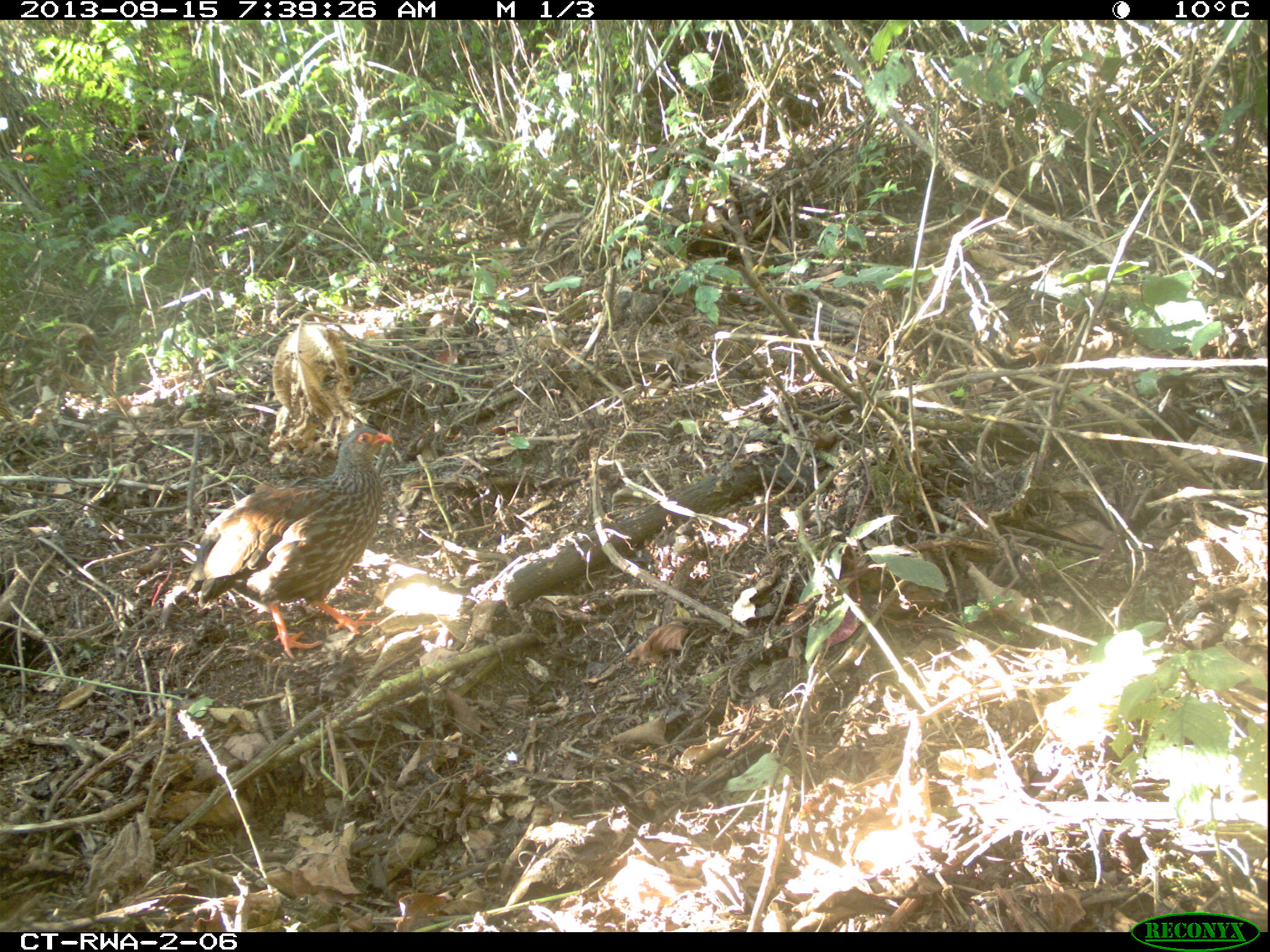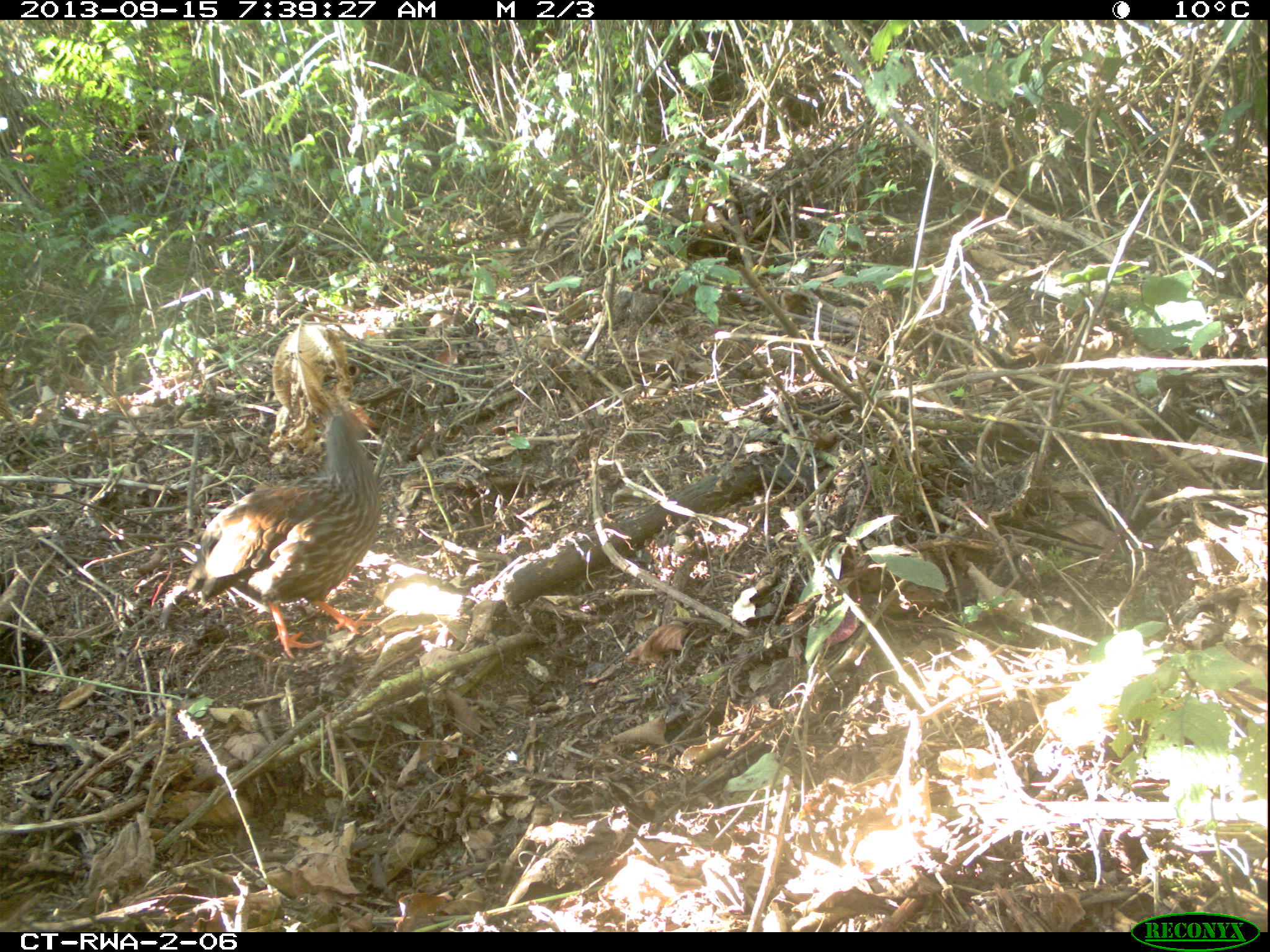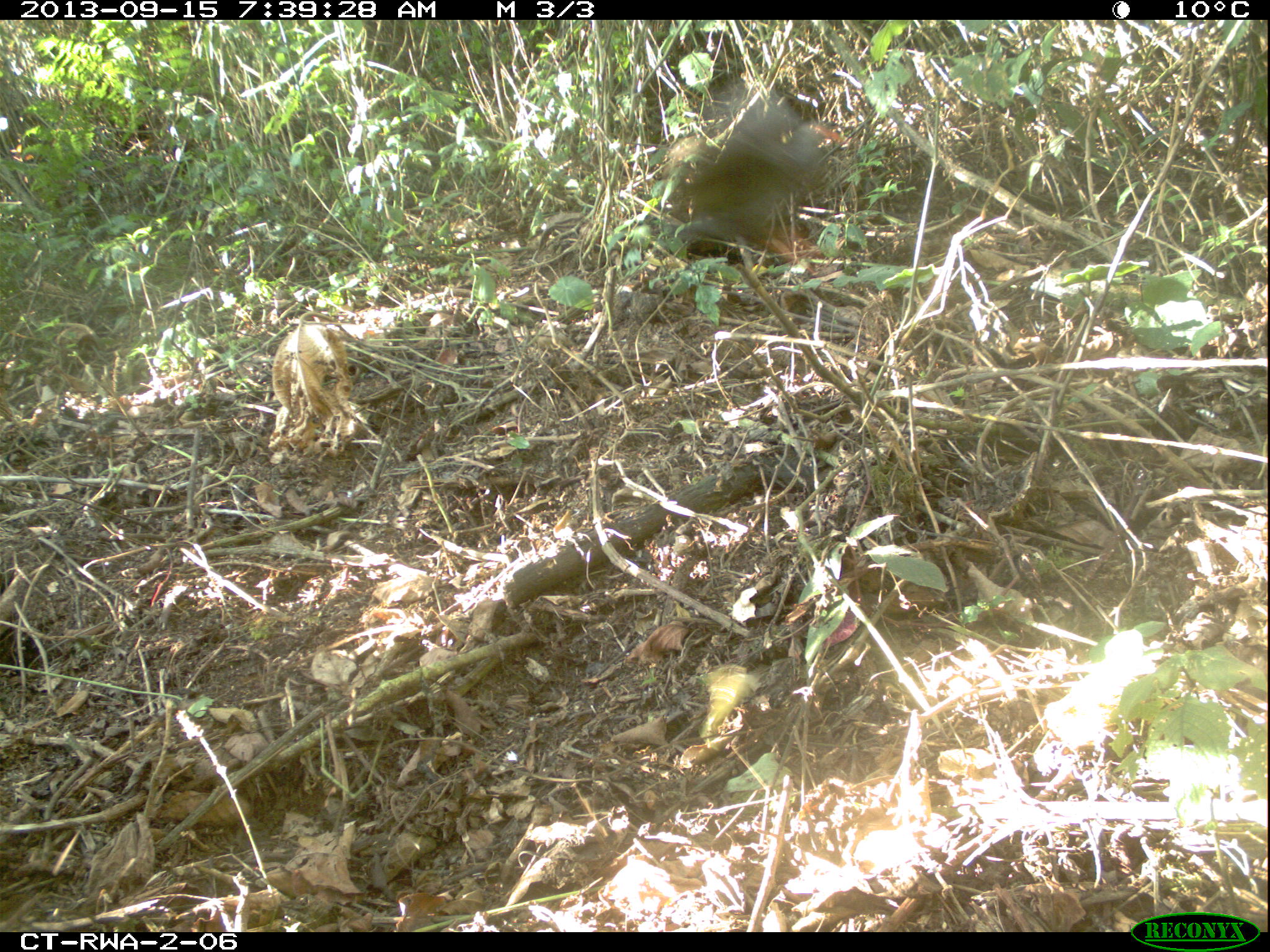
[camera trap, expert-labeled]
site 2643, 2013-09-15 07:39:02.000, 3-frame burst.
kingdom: Animalia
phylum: Chordata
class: Aves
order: Galliformes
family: Phasianidae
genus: Pternistis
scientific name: Pternistis nobilis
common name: handsome francolin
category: francolinus nobilis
Francolinus nobilis (handsome francolin) (Pternistis nobilis), count 1.